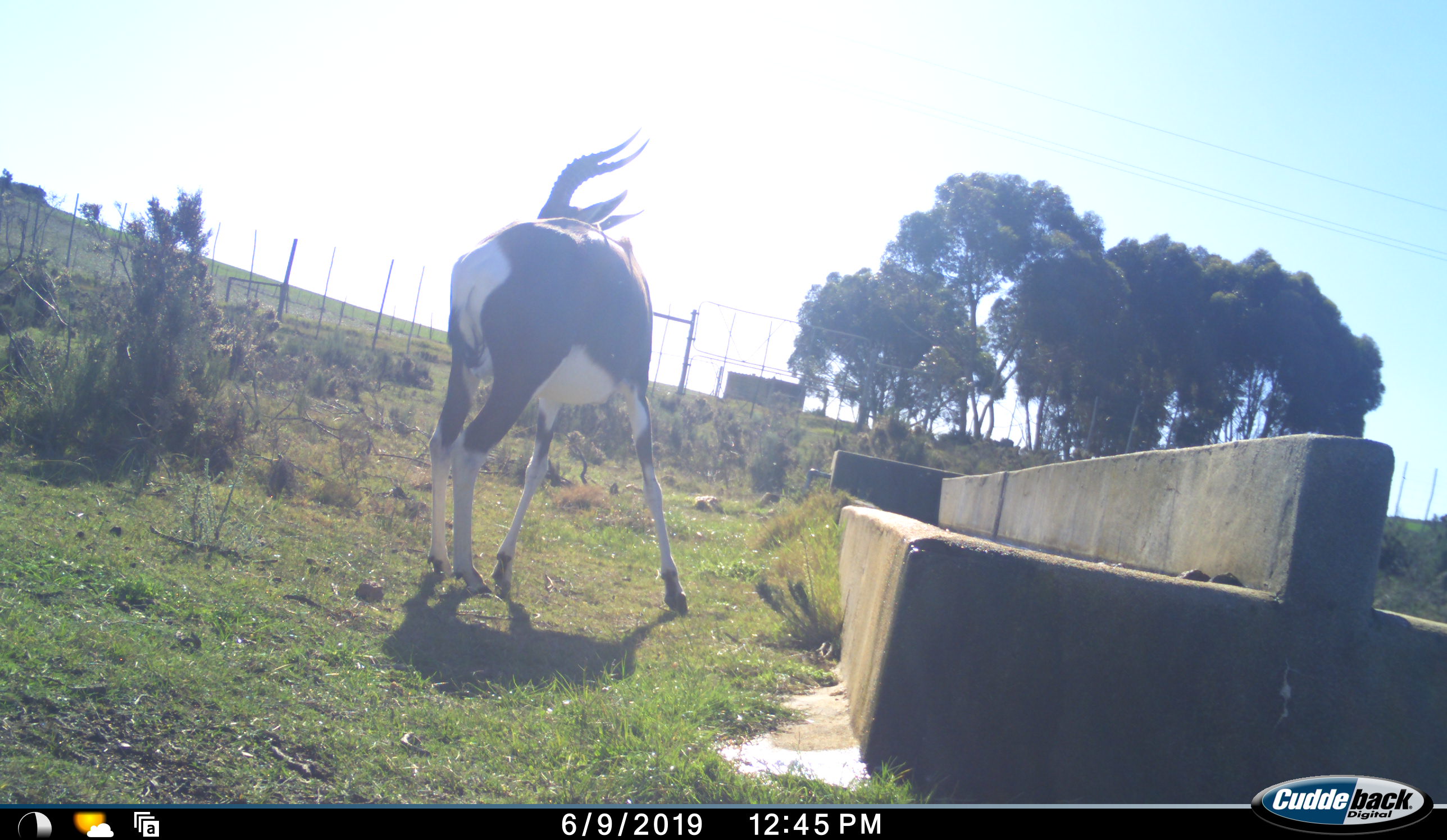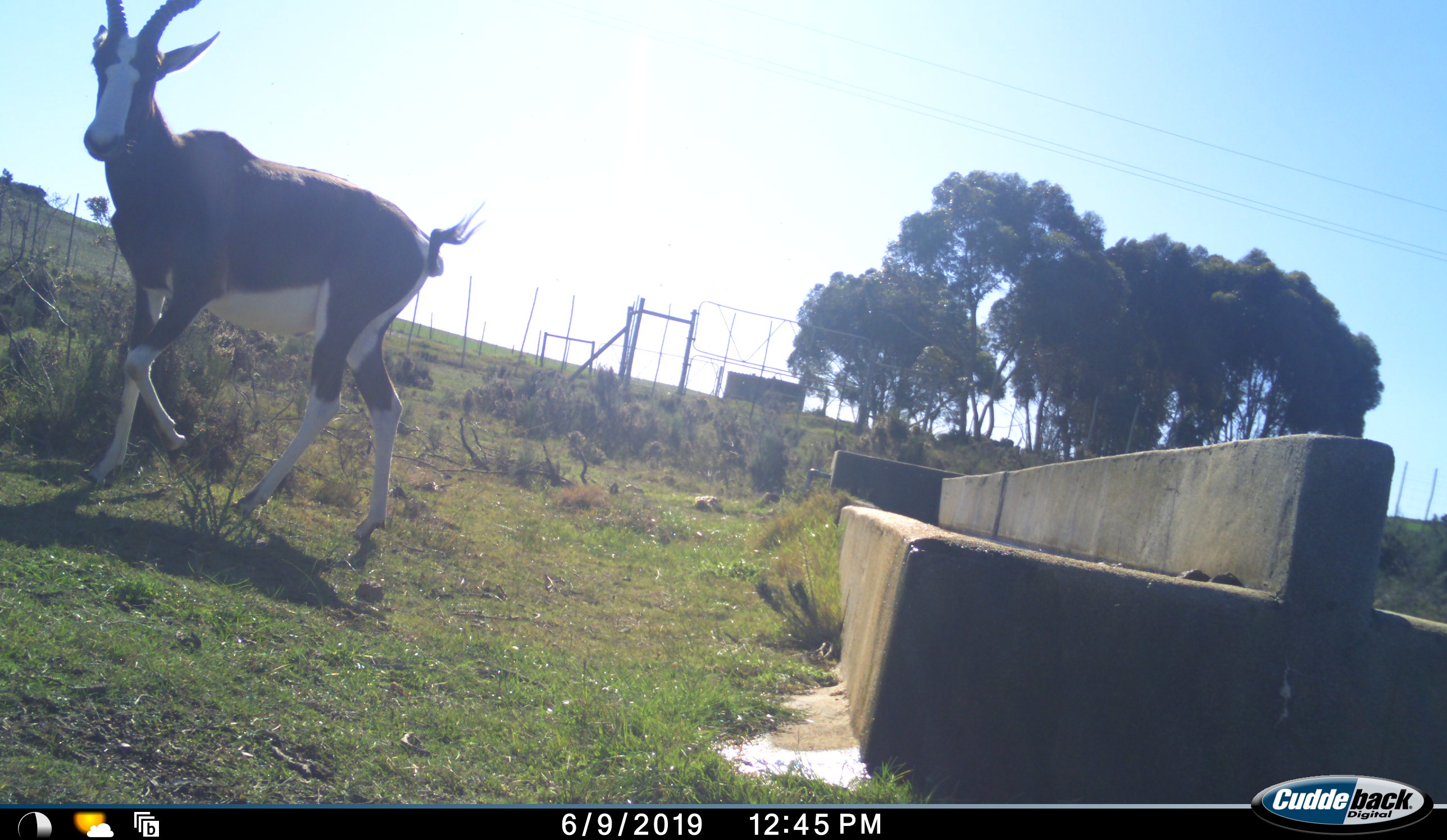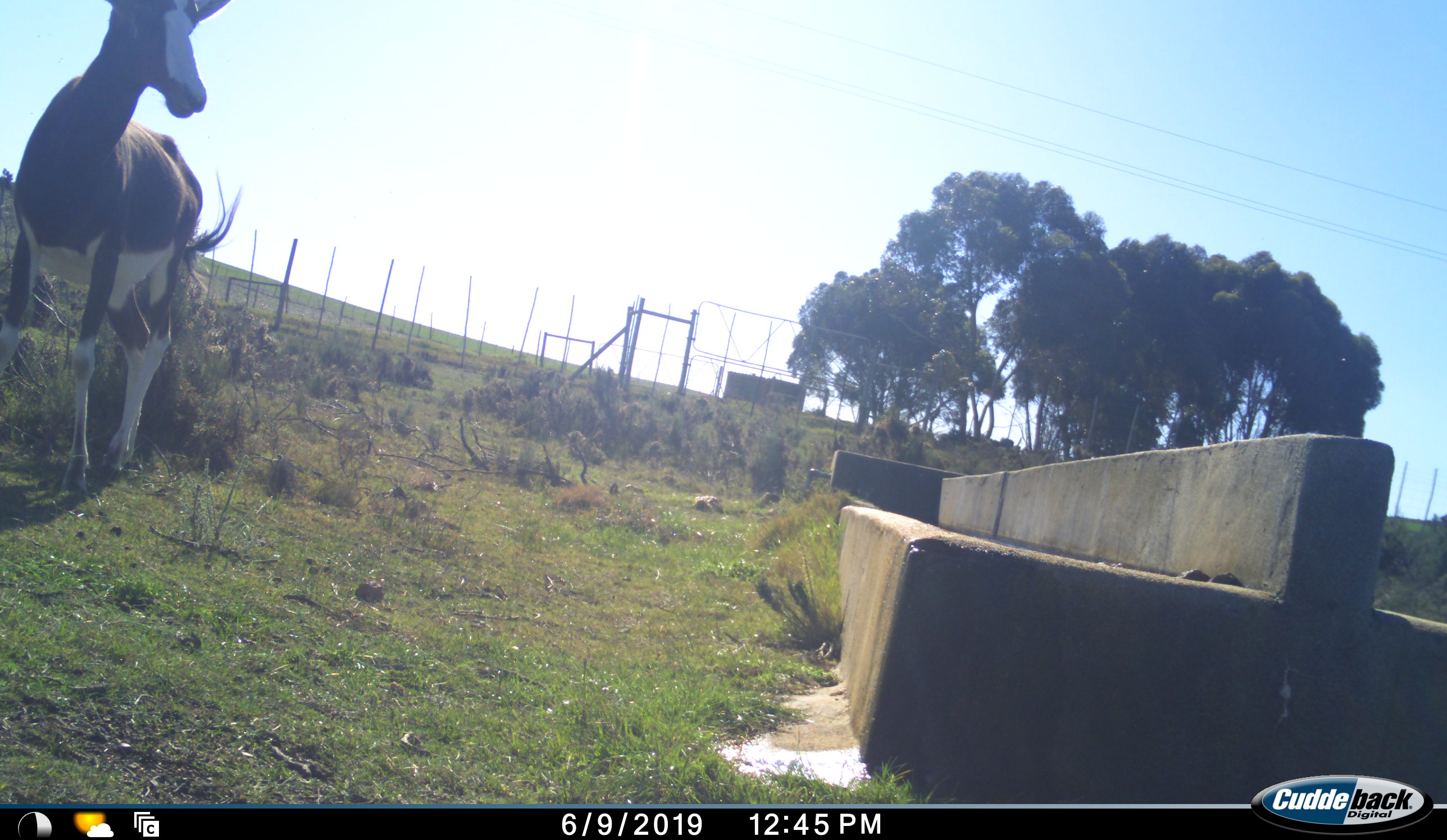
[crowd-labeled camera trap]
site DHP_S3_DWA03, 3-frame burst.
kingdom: Animalia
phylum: Chordata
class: Mammalia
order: Artiodactyla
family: Bovidae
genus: Damaliscus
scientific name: Damaliscus pygargus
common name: bontebok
Bontebok (Damaliscus pygargus), count 1. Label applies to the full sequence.